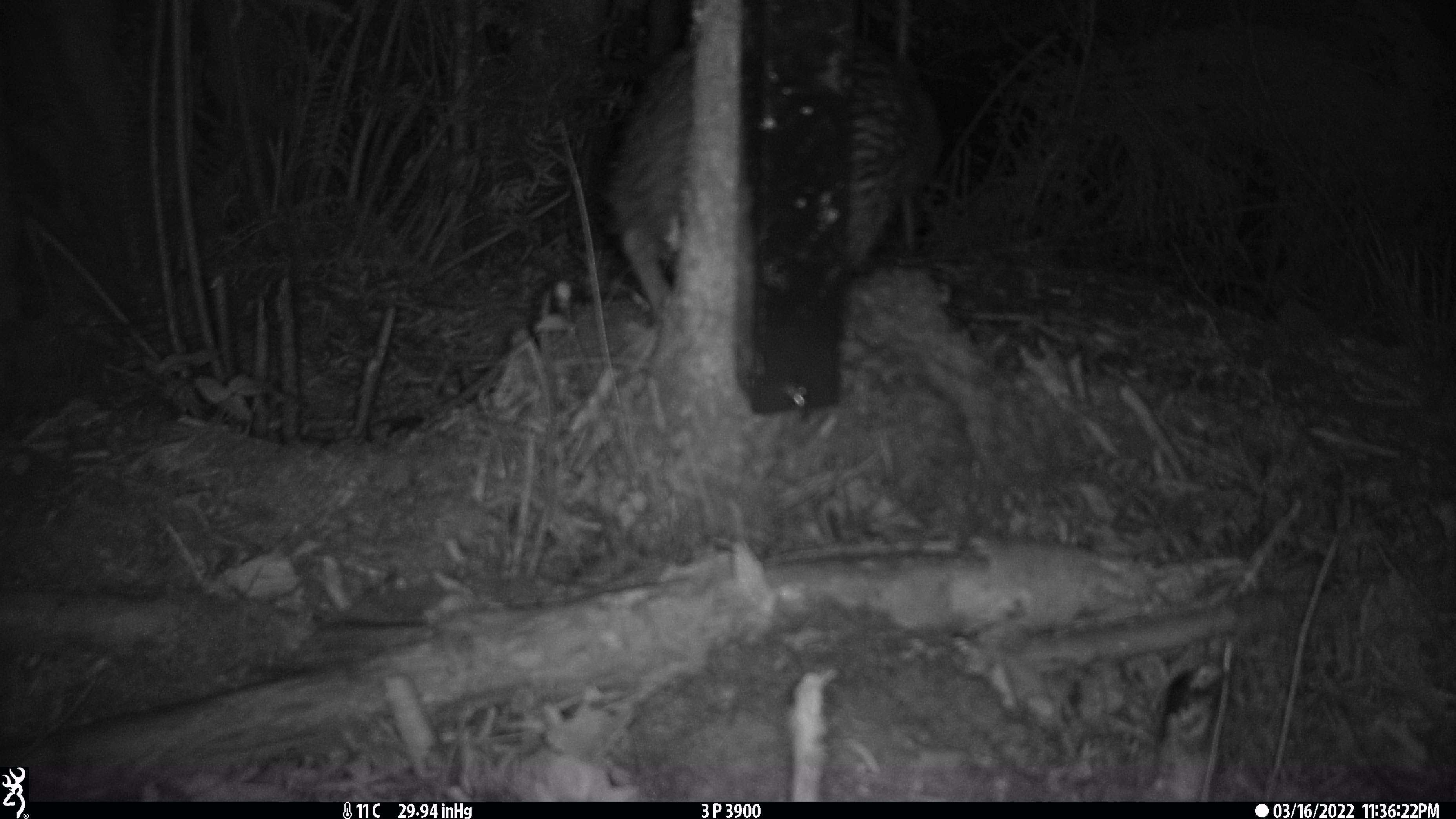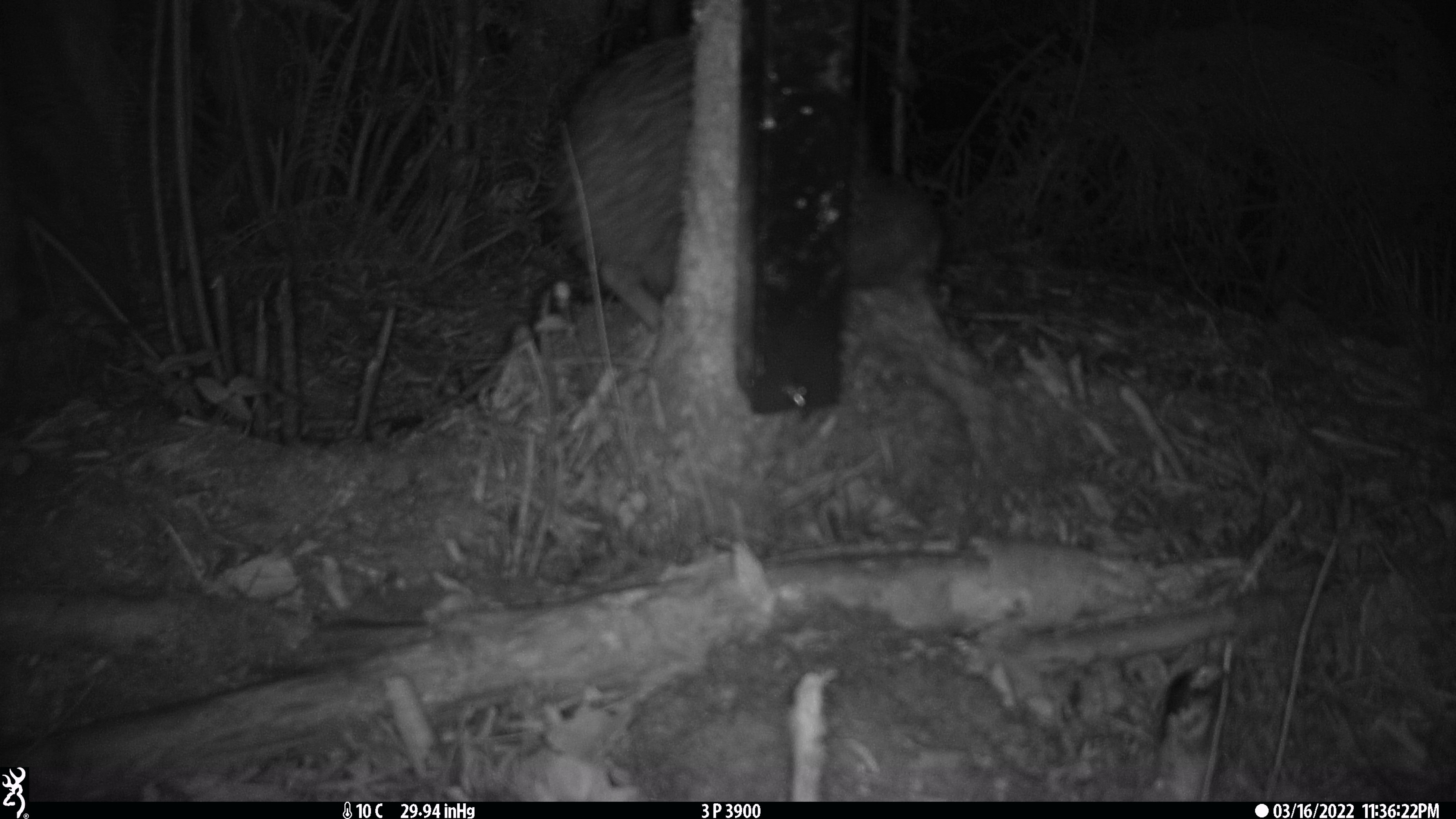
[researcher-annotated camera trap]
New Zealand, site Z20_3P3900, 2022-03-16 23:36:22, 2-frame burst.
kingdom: Animalia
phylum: Chordata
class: Aves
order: Apterygiformes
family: Apterygidae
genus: Apteryx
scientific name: Apteryx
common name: kiwi